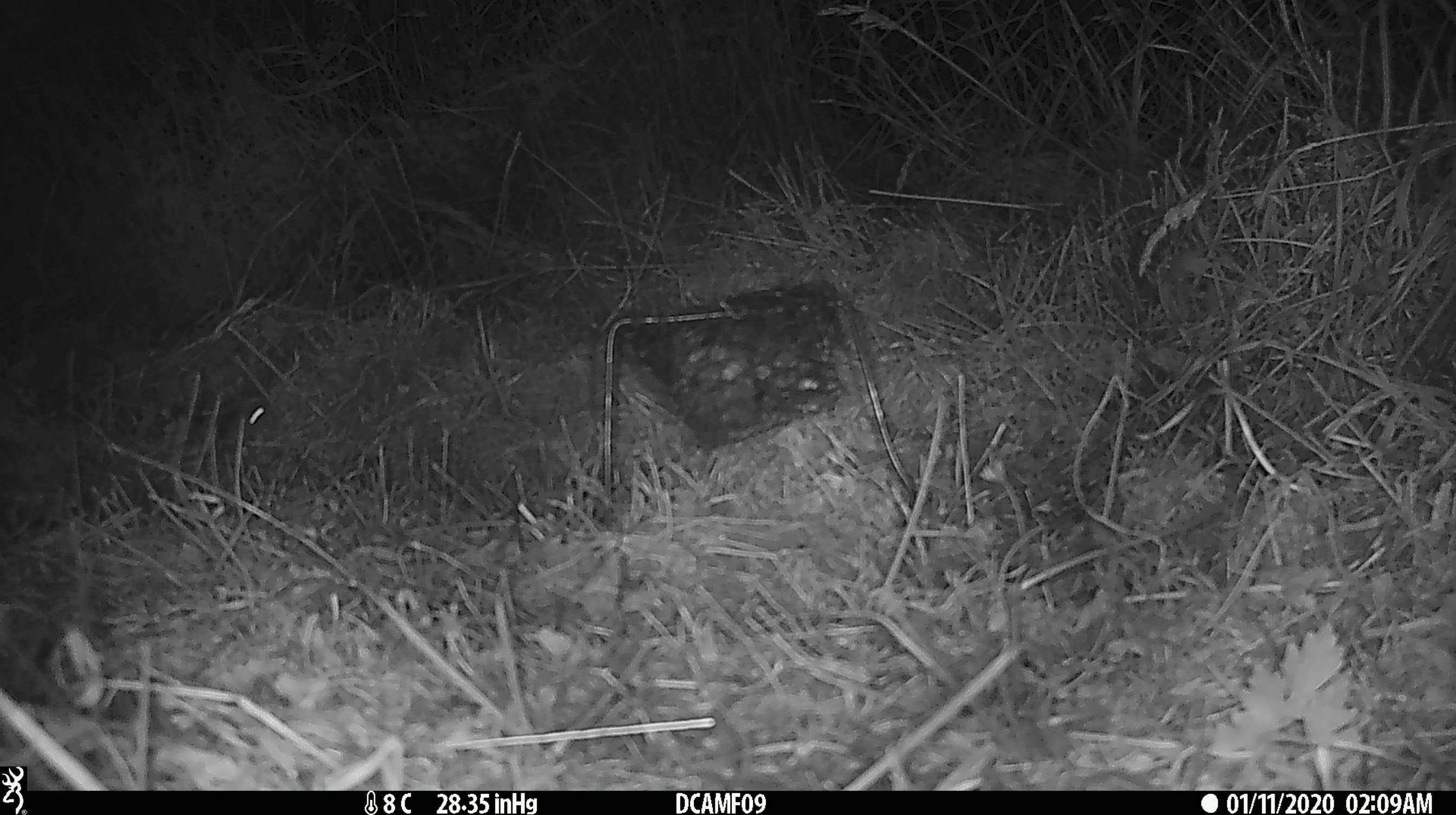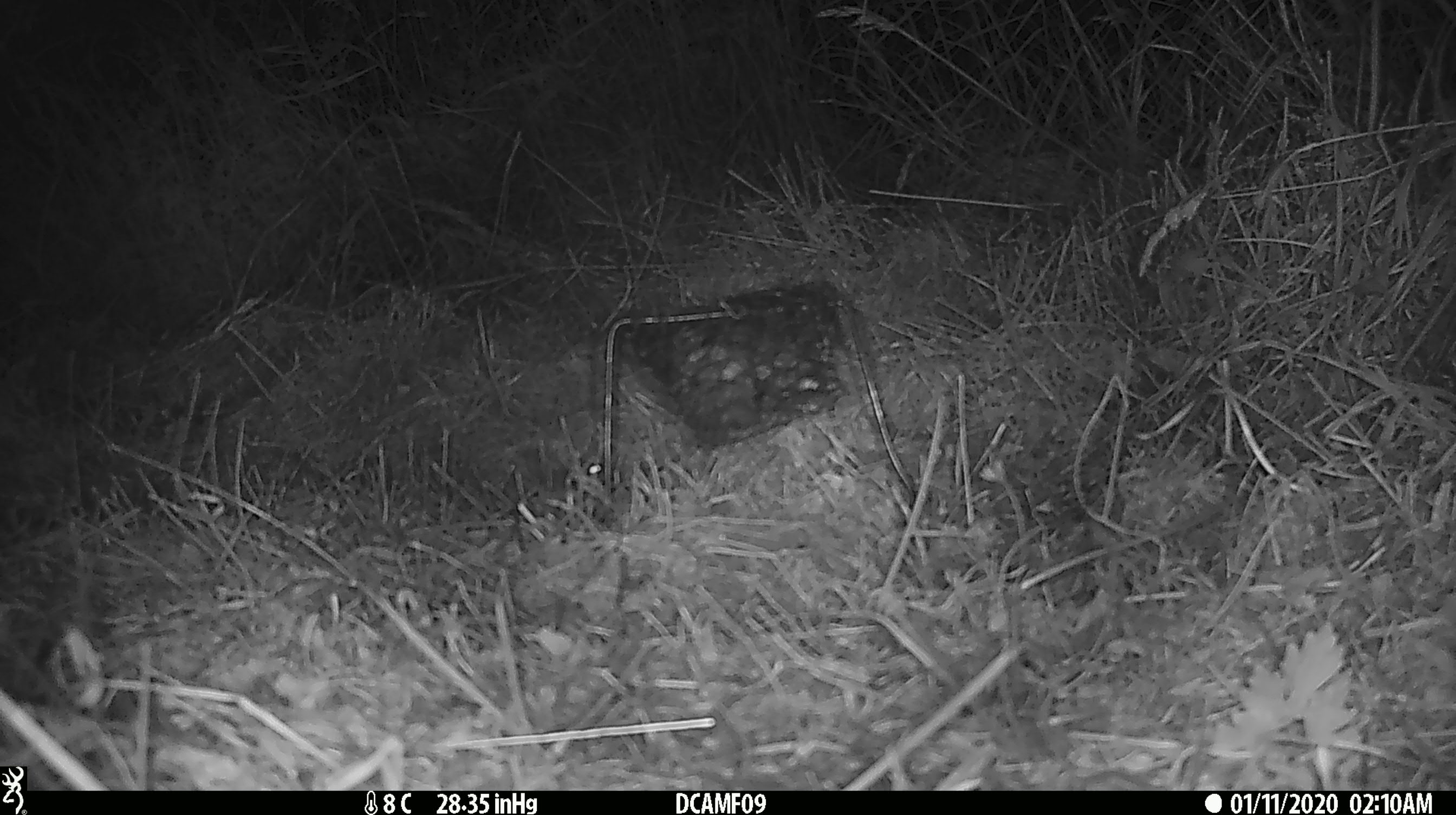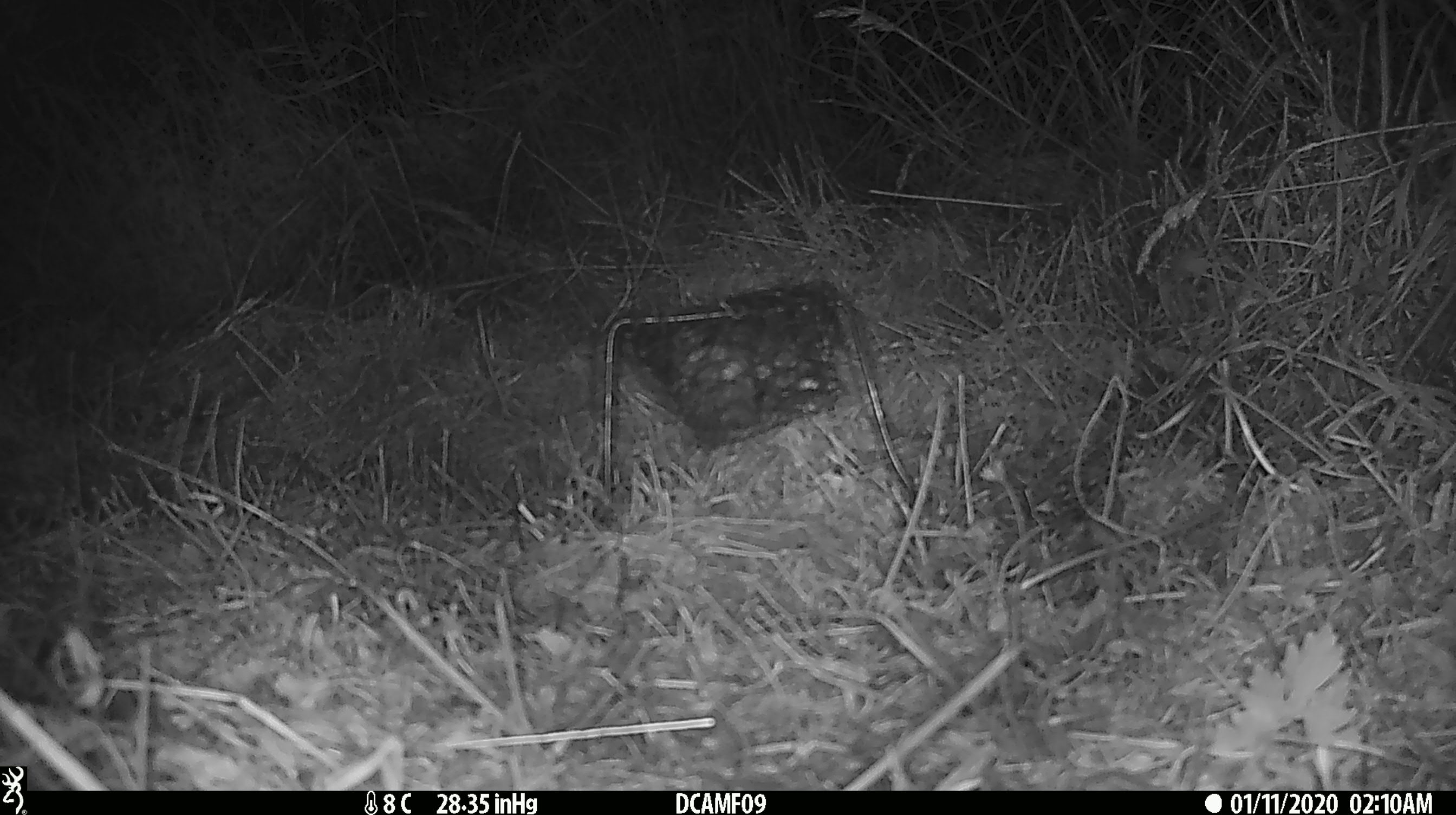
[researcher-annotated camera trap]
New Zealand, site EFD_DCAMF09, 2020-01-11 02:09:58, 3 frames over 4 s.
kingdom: Animalia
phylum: Chordata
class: Mammalia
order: Rodentia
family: Muridae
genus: Mus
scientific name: Mus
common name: mouse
Mouse (Mus).